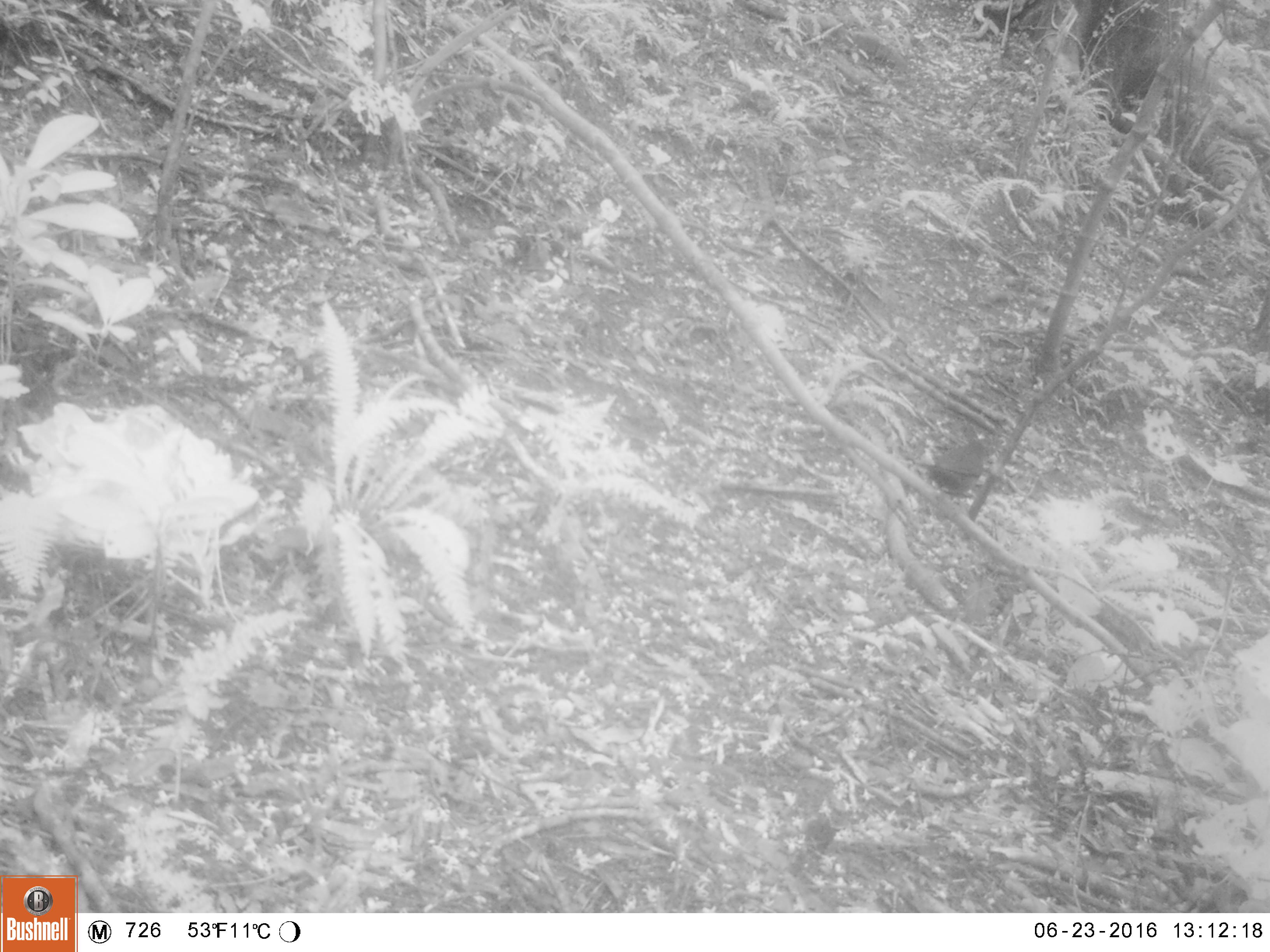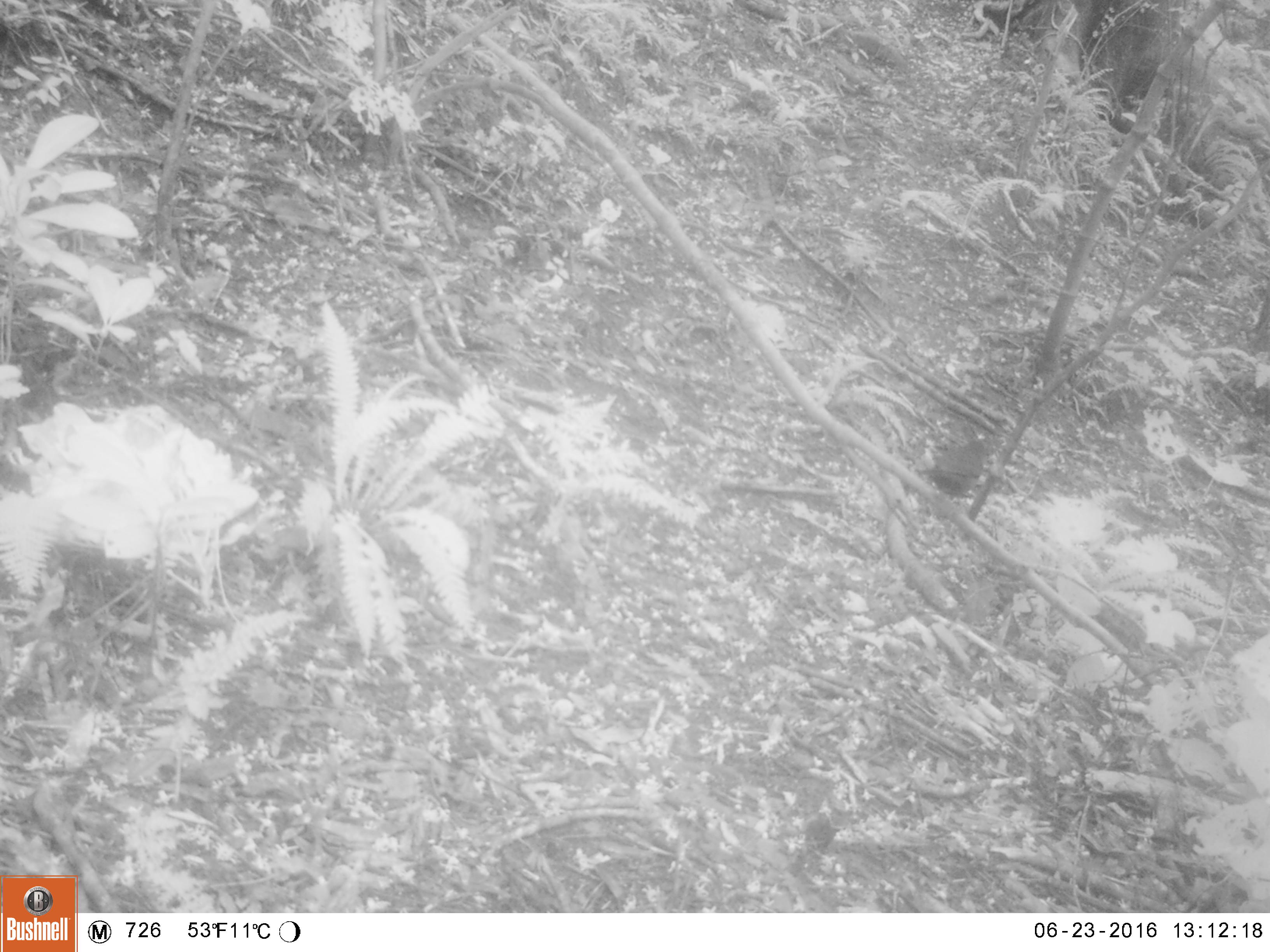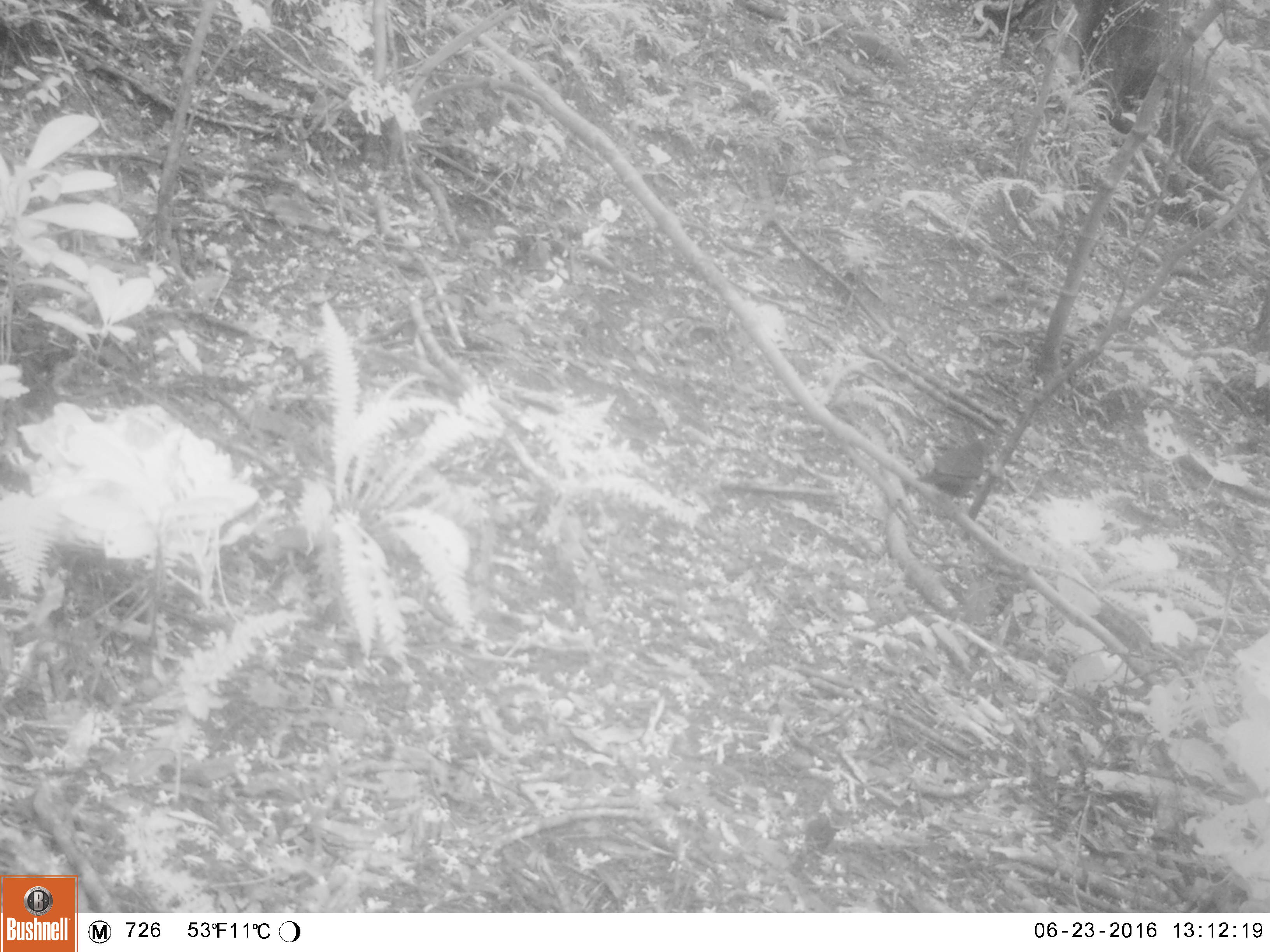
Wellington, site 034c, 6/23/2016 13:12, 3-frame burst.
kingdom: Animalia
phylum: Chordata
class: Aves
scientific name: Aves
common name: bird